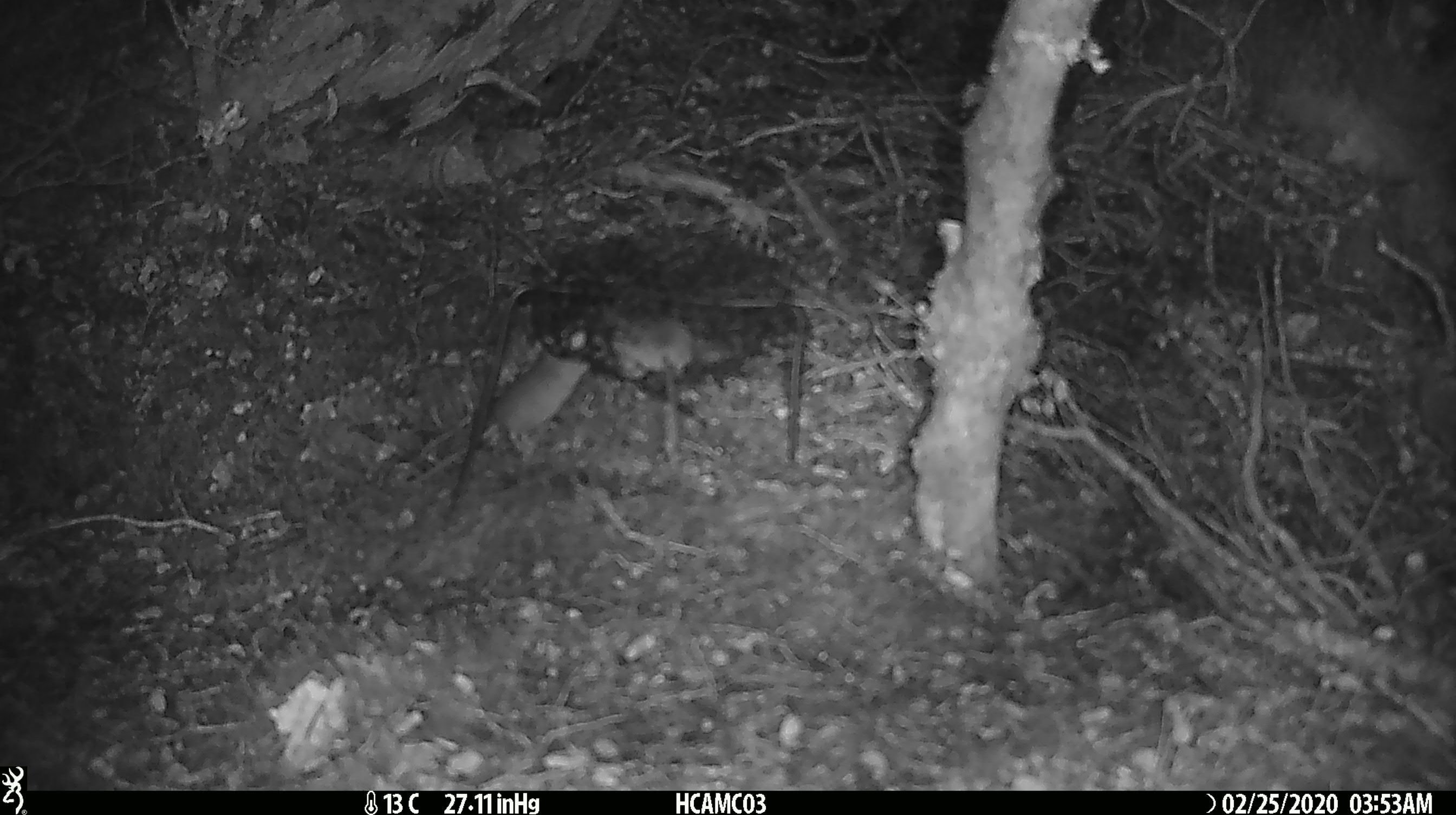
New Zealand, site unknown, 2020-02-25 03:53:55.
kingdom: Animalia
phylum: Chordata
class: Mammalia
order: Rodentia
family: Muridae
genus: Mus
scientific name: Mus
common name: mouse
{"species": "mouse (Mus)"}